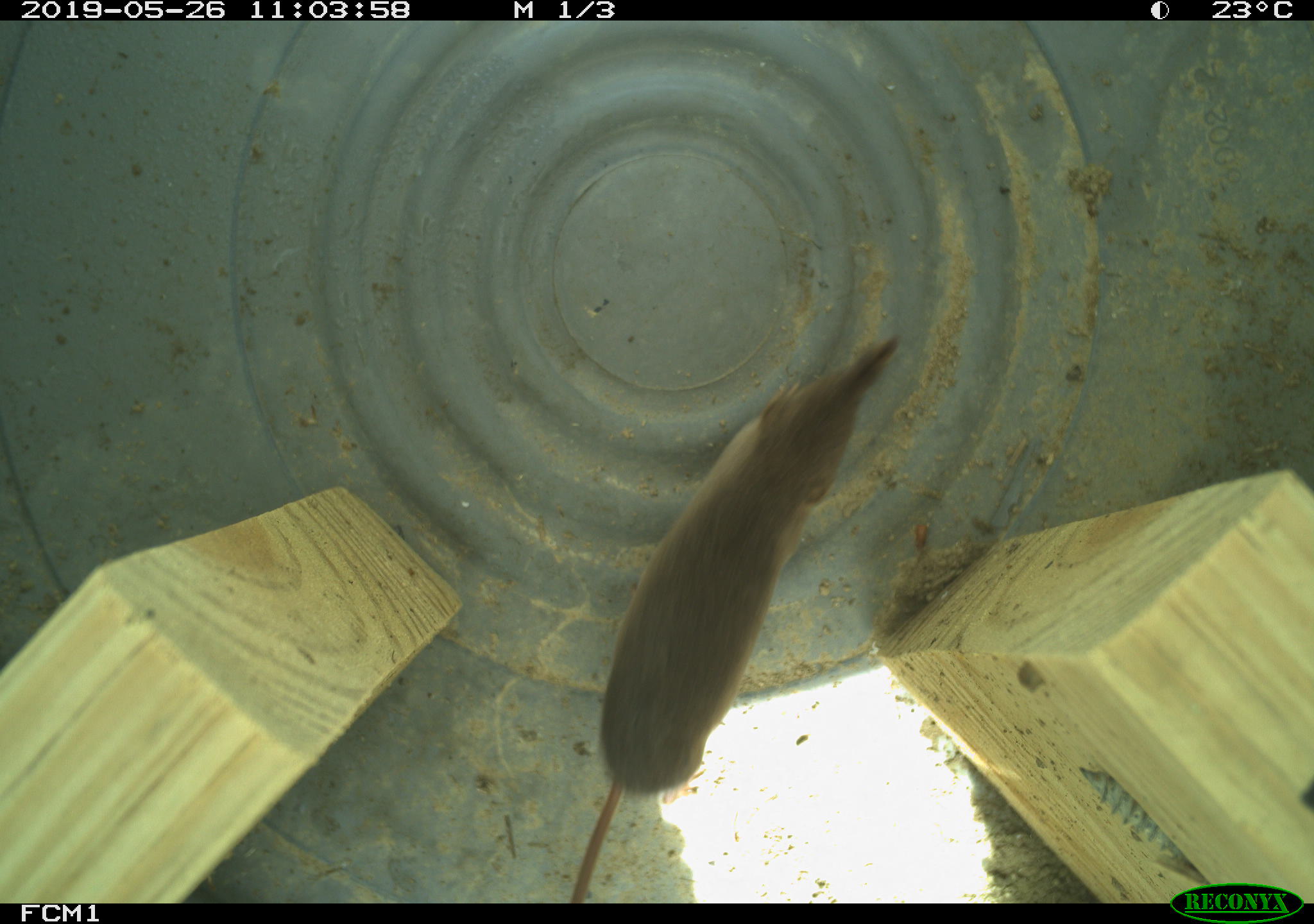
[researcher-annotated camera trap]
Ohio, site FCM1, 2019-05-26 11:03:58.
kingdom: Animalia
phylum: Chordata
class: Mammalia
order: Eulipotyphla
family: Soricidae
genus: Sorex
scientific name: Sorex cinereus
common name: masked shrew